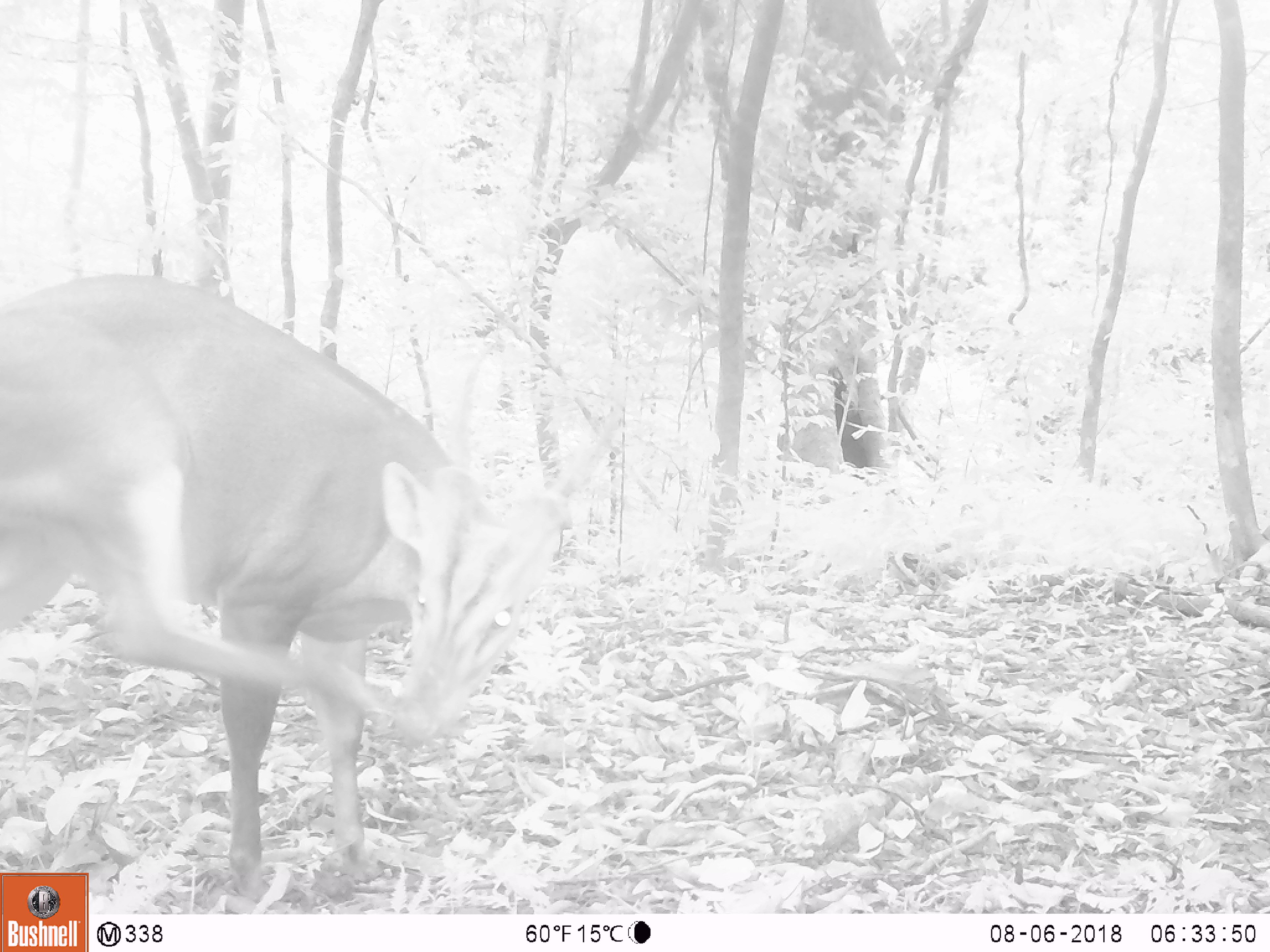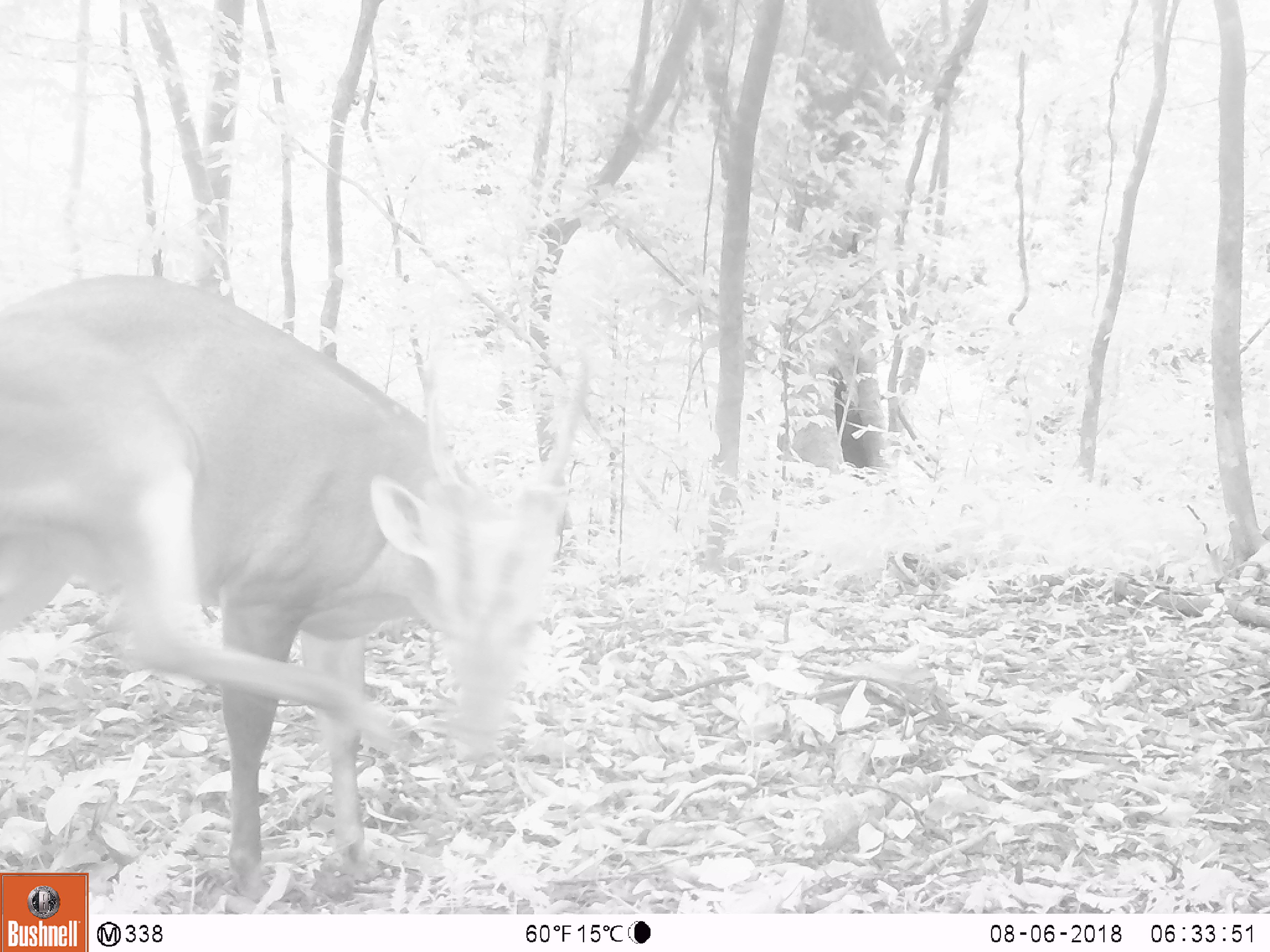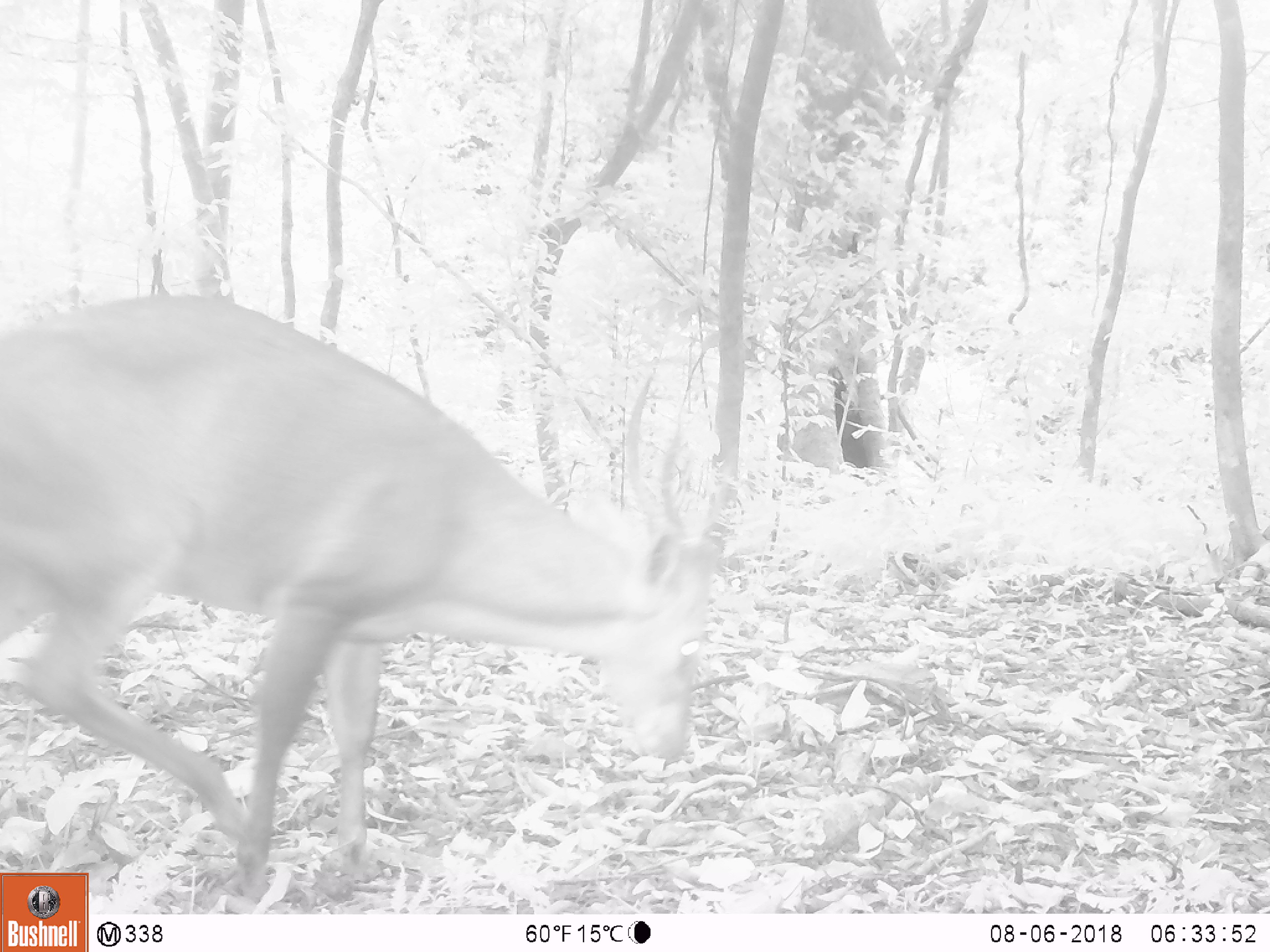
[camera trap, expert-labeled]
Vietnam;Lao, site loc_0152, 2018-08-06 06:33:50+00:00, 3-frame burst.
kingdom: Animalia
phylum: Chordata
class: Mammalia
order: Artiodactyla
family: Cervidae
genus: Muntiacus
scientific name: Muntiacus vuquangensis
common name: large-antlered muntjac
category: large antlered muntjac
Large antlered muntjac (large-antlered muntjac) (Muntiacus vuquangensis). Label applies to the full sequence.